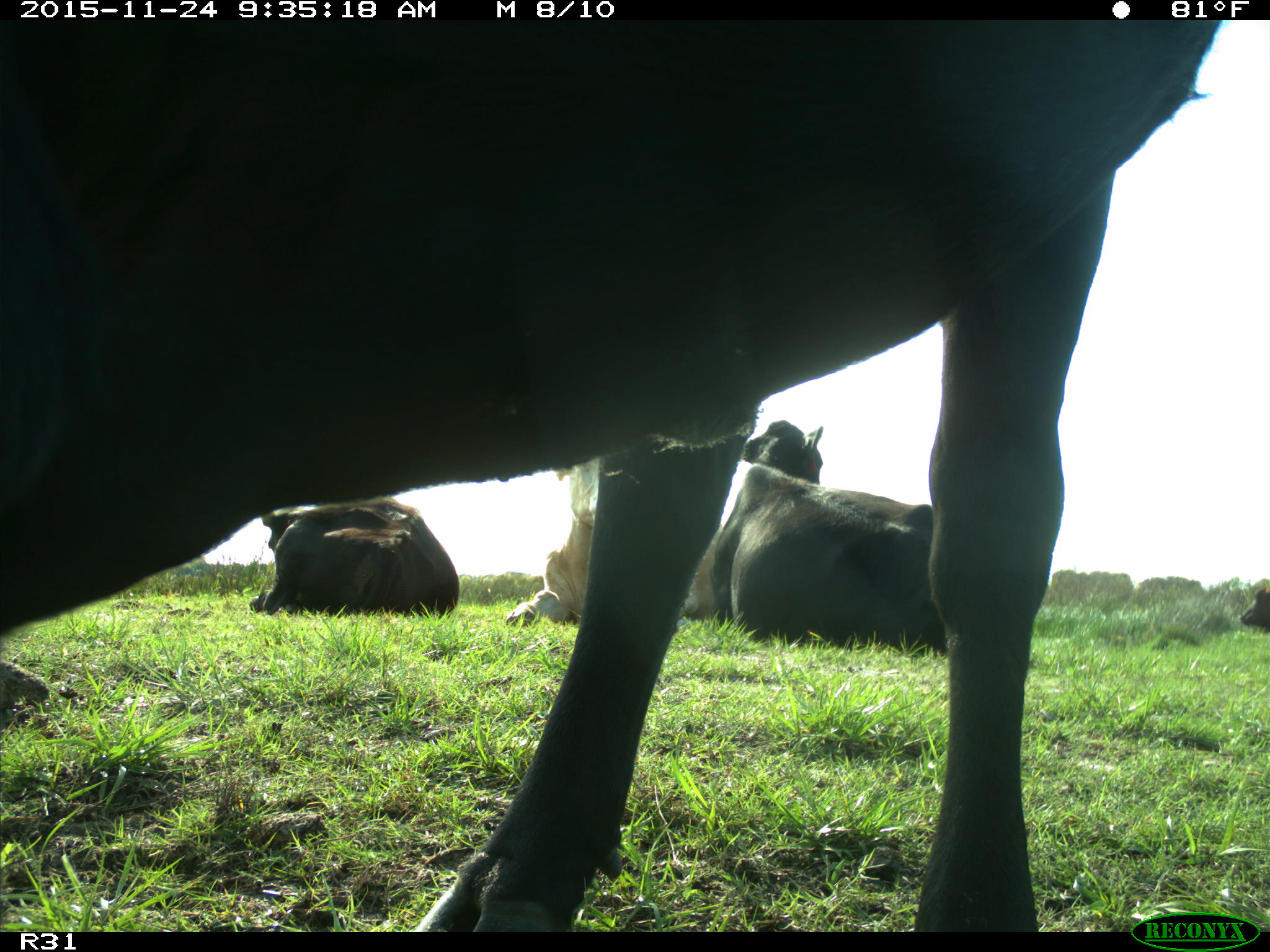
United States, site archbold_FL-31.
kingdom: Animalia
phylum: Chordata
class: Mammalia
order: Artiodactyla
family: Bovidae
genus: Bos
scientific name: Bos taurus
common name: domestic cow